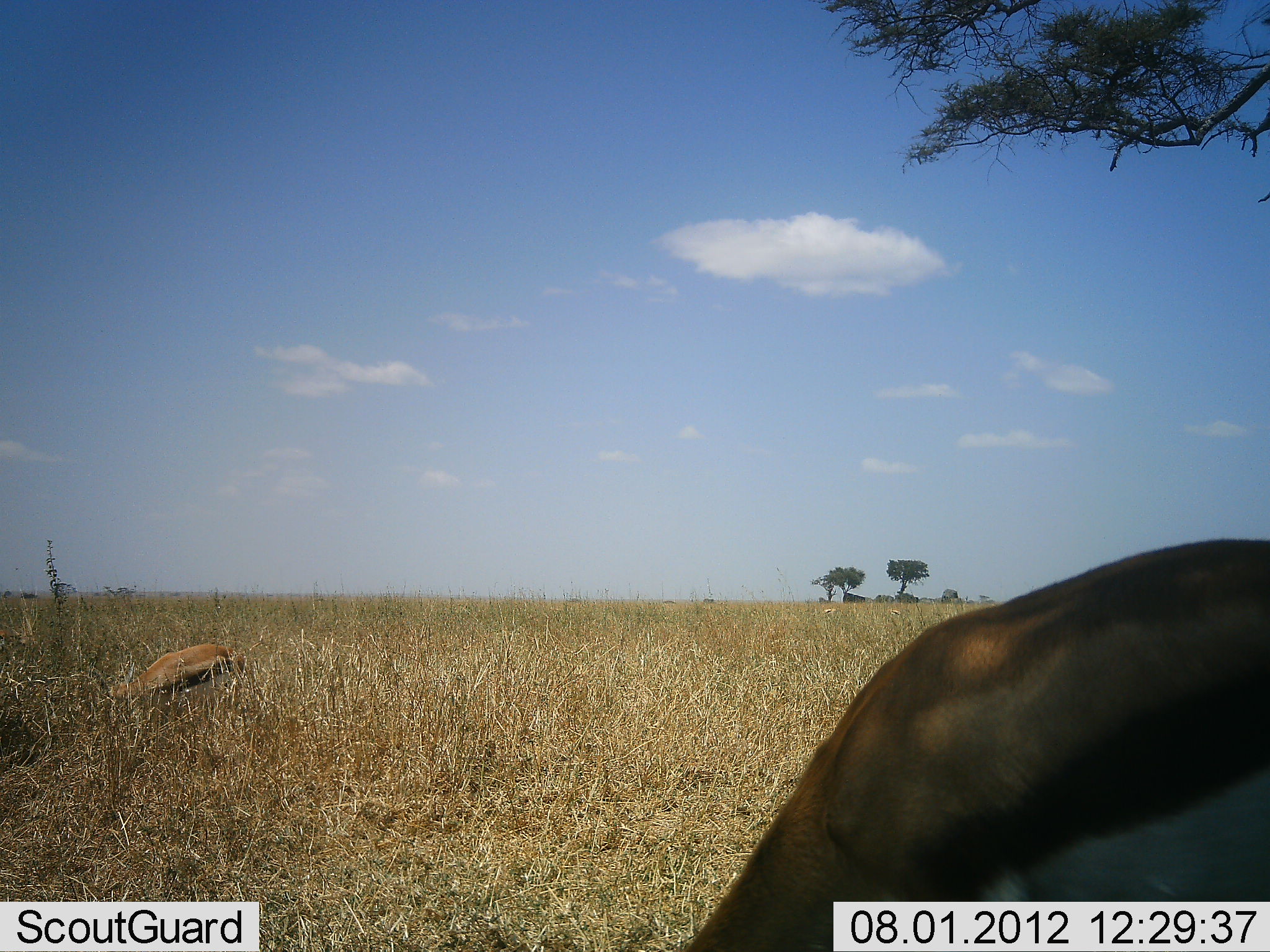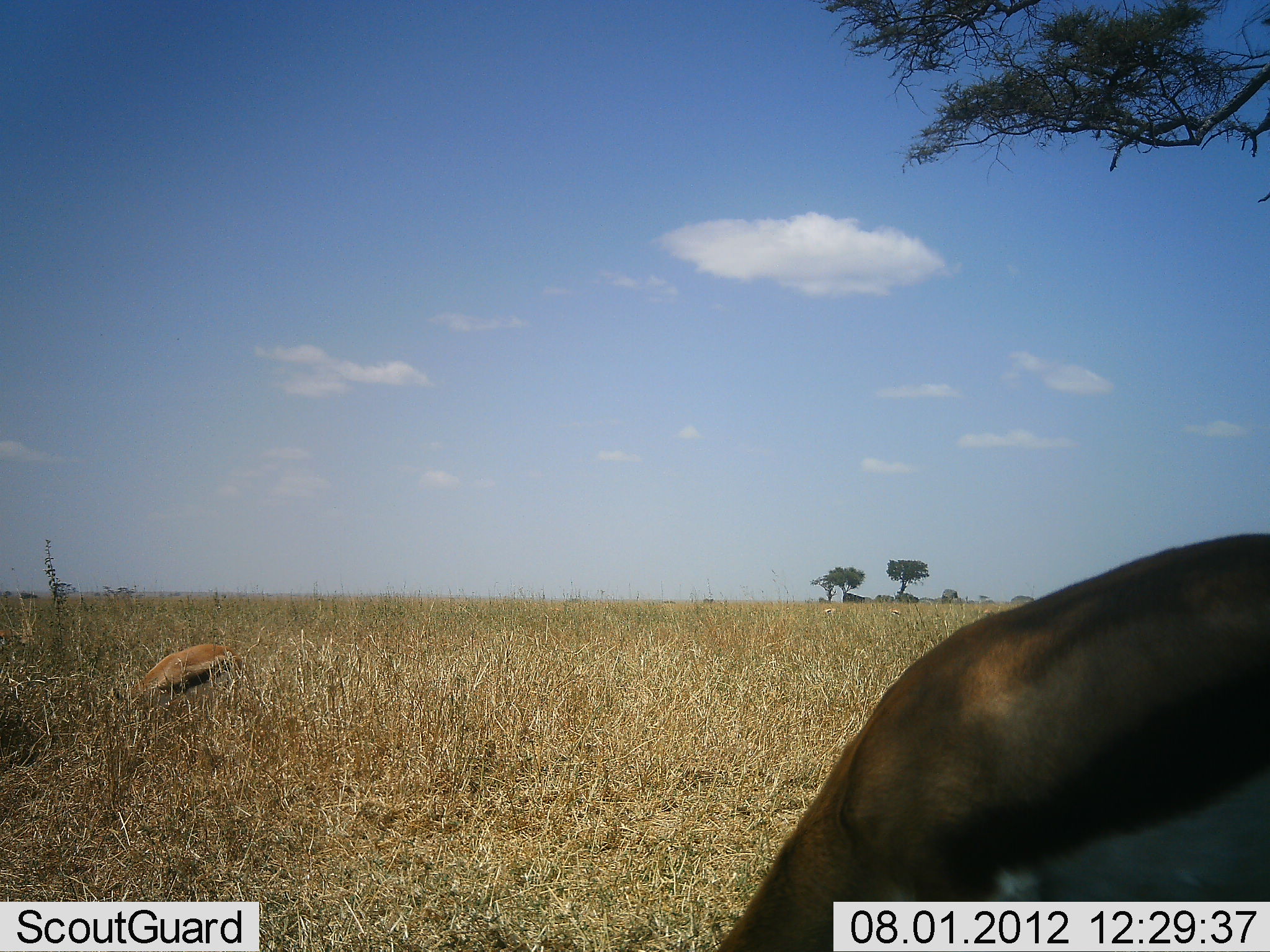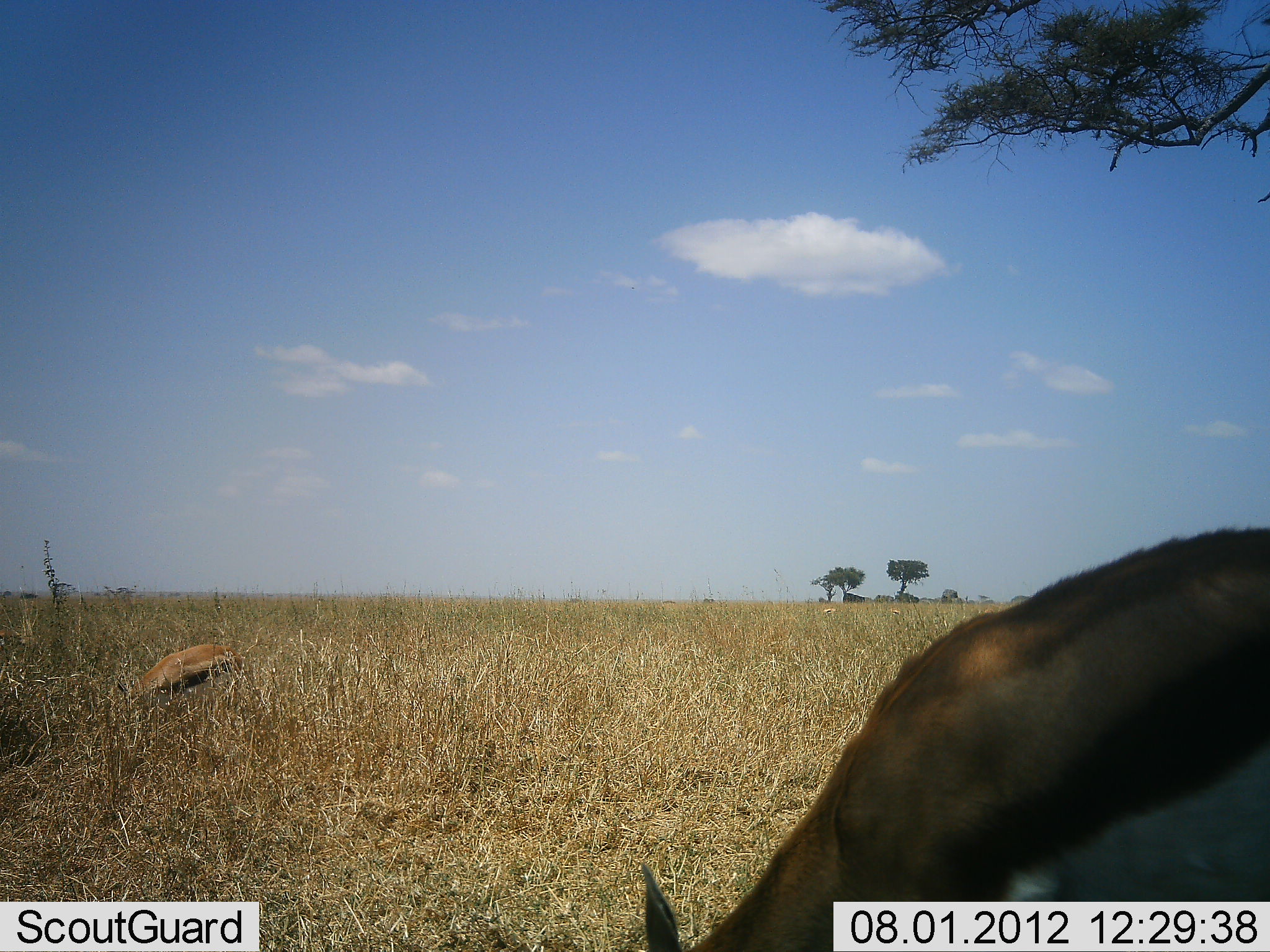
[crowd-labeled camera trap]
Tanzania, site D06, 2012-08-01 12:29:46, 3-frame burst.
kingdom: Animalia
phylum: Chordata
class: Mammalia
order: Artiodactyla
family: Bovidae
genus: Eudorcas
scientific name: Eudorcas thomsonii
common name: thomson's gazelle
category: gazellethomsons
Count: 2.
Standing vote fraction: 30%.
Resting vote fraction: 0%.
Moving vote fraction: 0%.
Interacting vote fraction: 0%.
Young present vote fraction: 0%.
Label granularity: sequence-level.